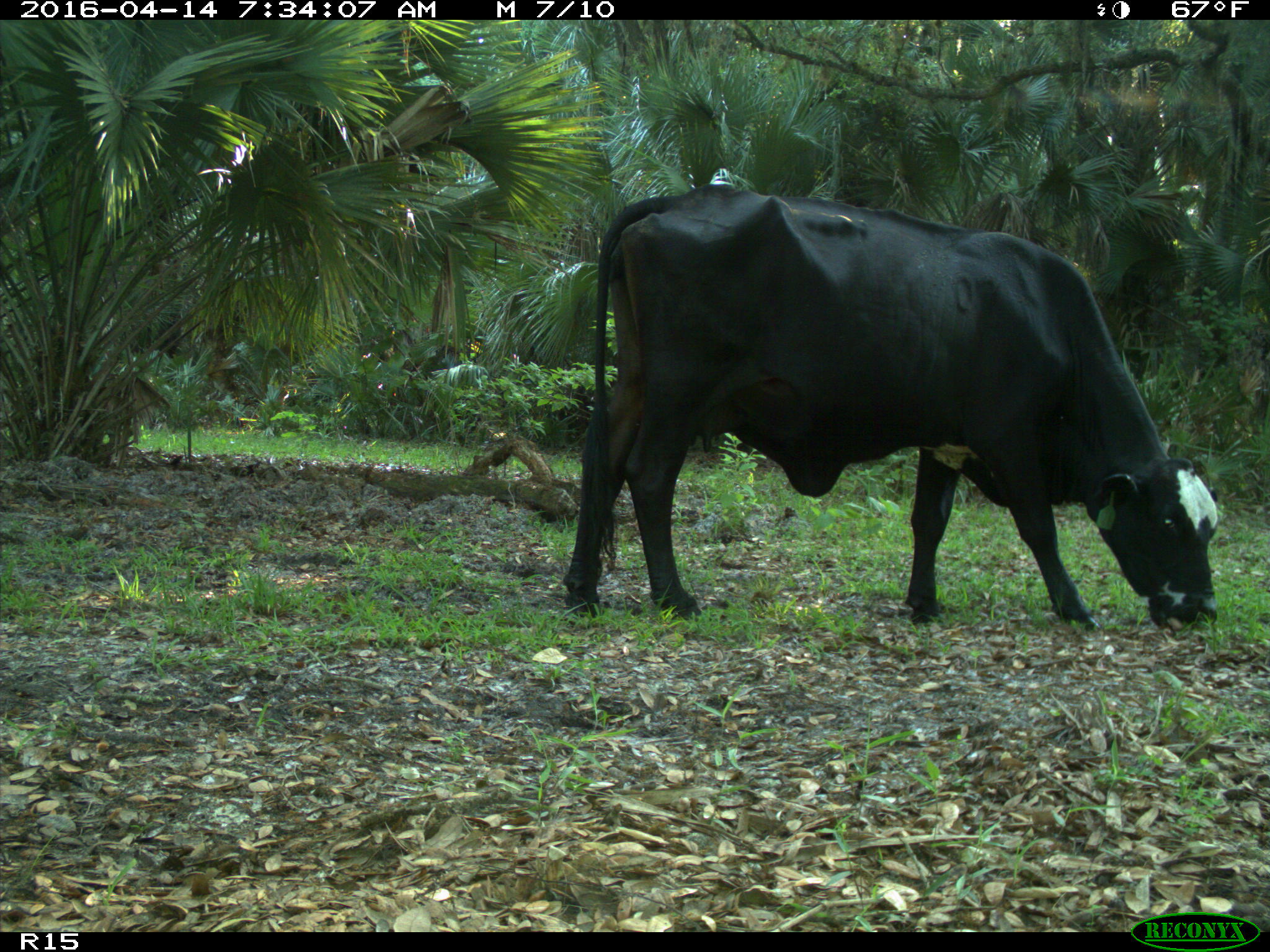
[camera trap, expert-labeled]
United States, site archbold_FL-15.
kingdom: Animalia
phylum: Chordata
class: Mammalia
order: Artiodactyla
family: Bovidae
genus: Bos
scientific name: Bos taurus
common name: domestic cow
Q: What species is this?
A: Bos taurus (domestic cow).